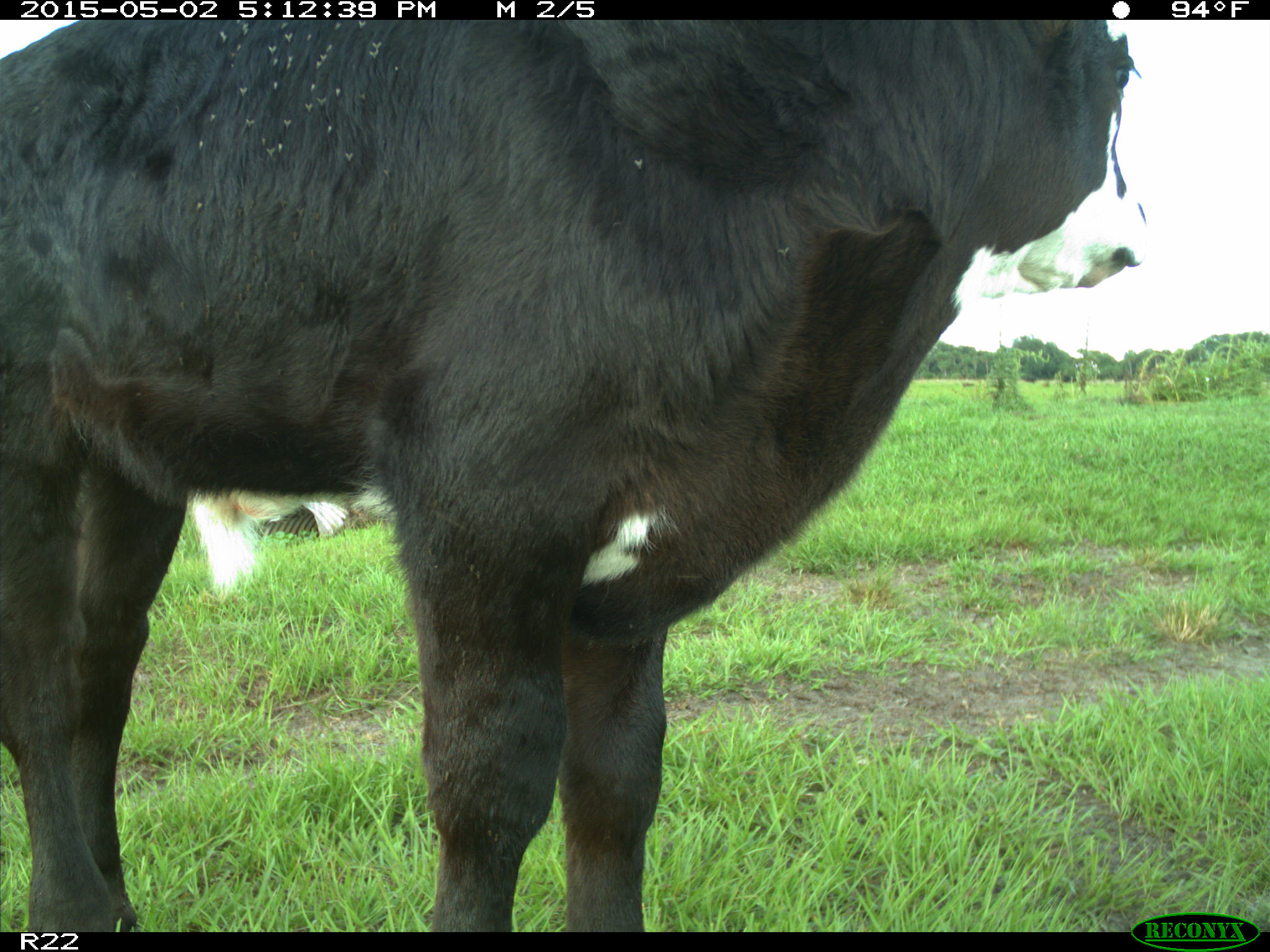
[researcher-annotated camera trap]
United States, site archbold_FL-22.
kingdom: Animalia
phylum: Chordata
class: Mammalia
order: Artiodactyla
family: Bovidae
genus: Bos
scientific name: Bos taurus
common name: domestic cow